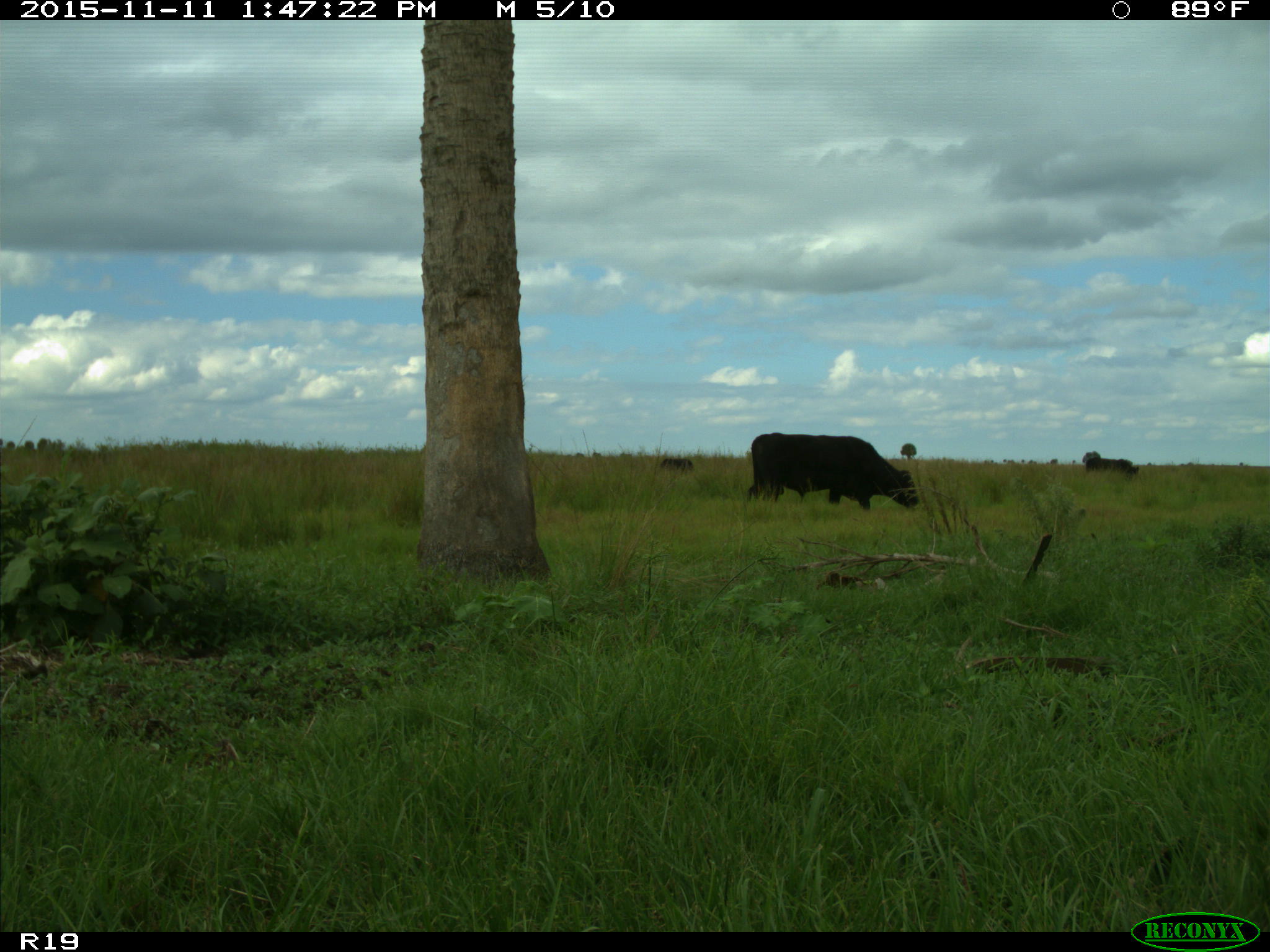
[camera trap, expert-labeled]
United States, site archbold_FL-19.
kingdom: Animalia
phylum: Chordata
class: Mammalia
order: Artiodactyla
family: Bovidae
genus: Bos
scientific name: Bos taurus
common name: domestic cow